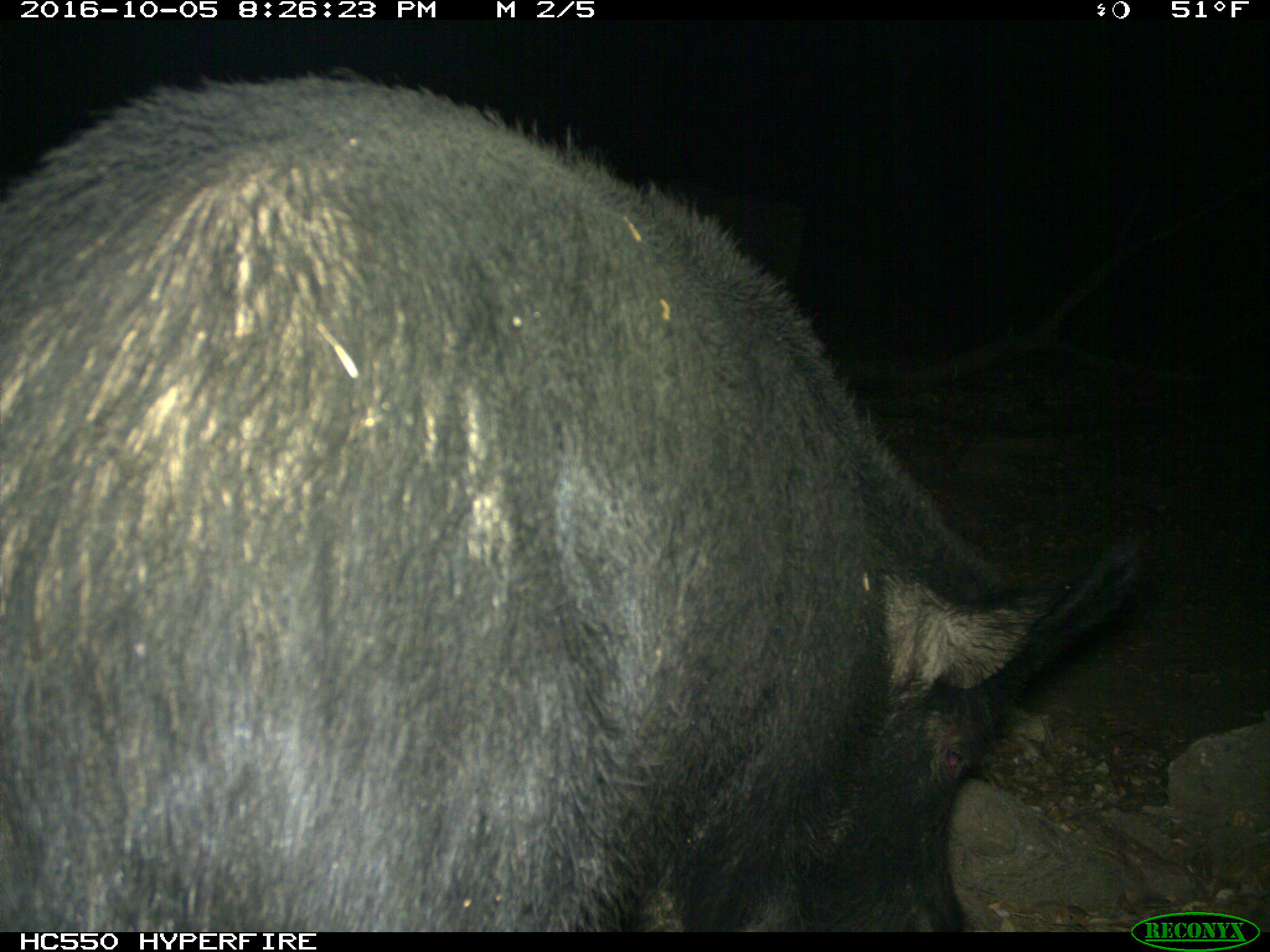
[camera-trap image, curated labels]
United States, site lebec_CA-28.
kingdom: Animalia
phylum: Chordata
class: Mammalia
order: Artiodactyla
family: Suidae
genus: Sus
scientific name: Sus scrofa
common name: wild boar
Sus scrofa (wild boar).